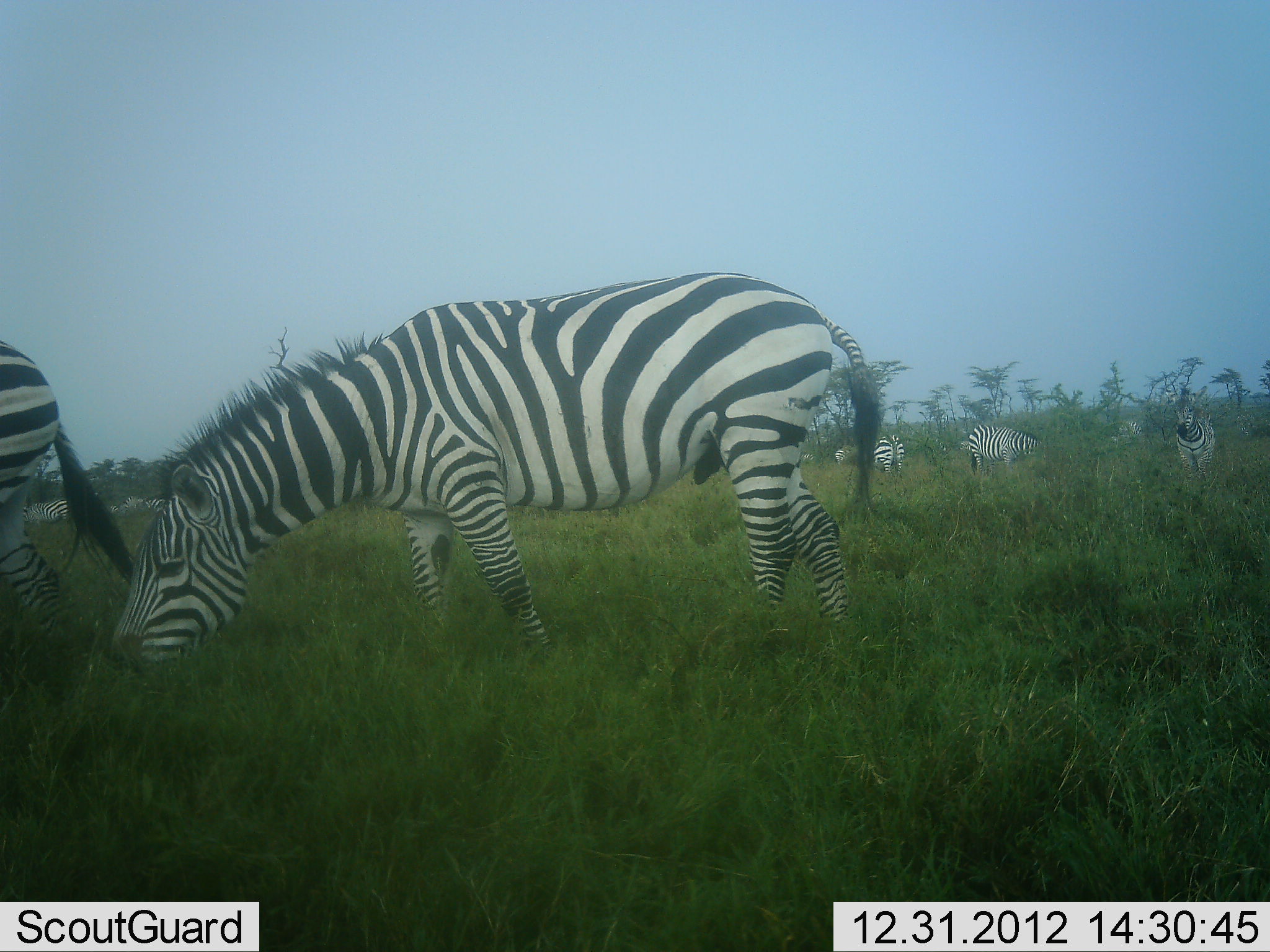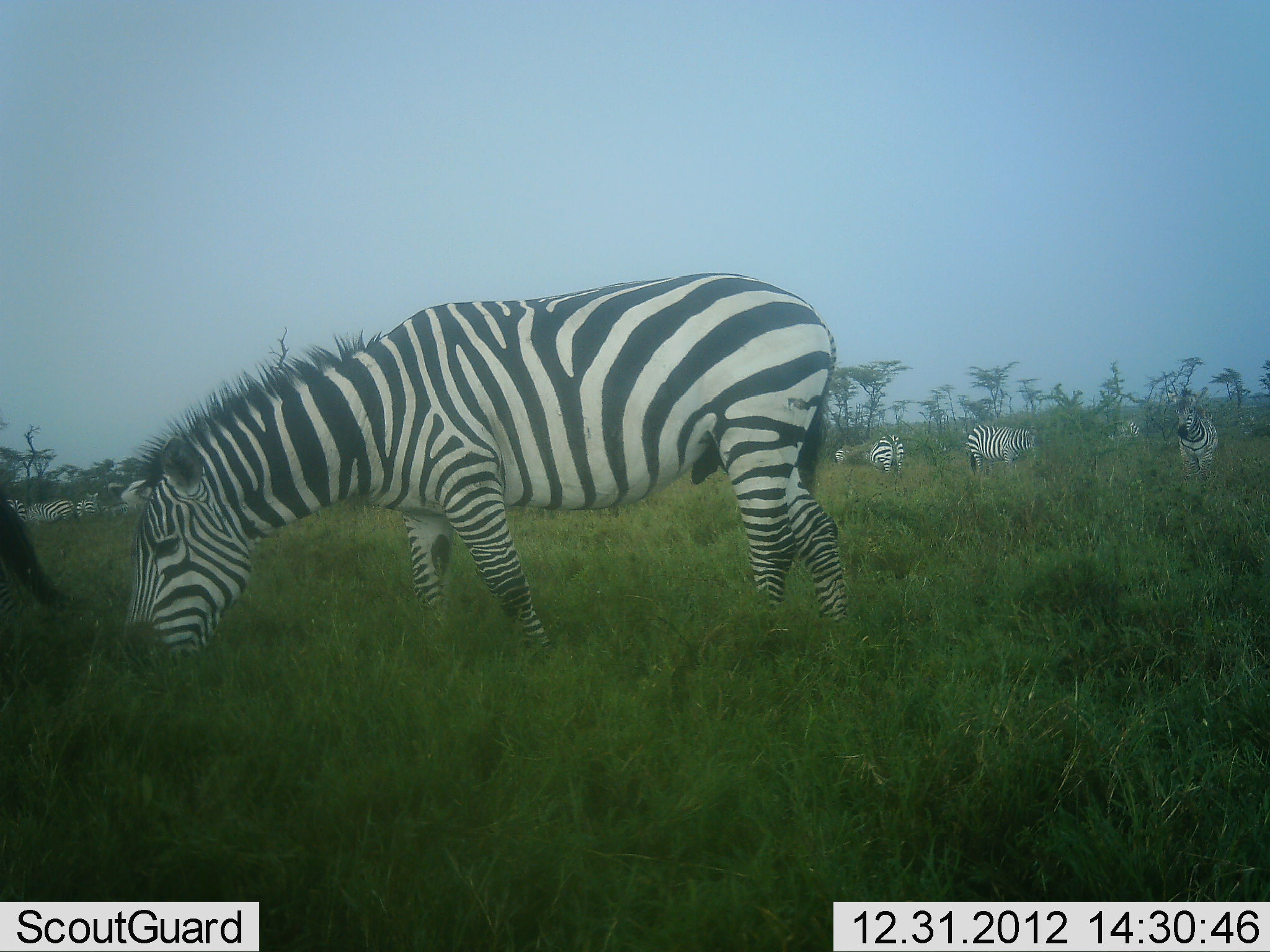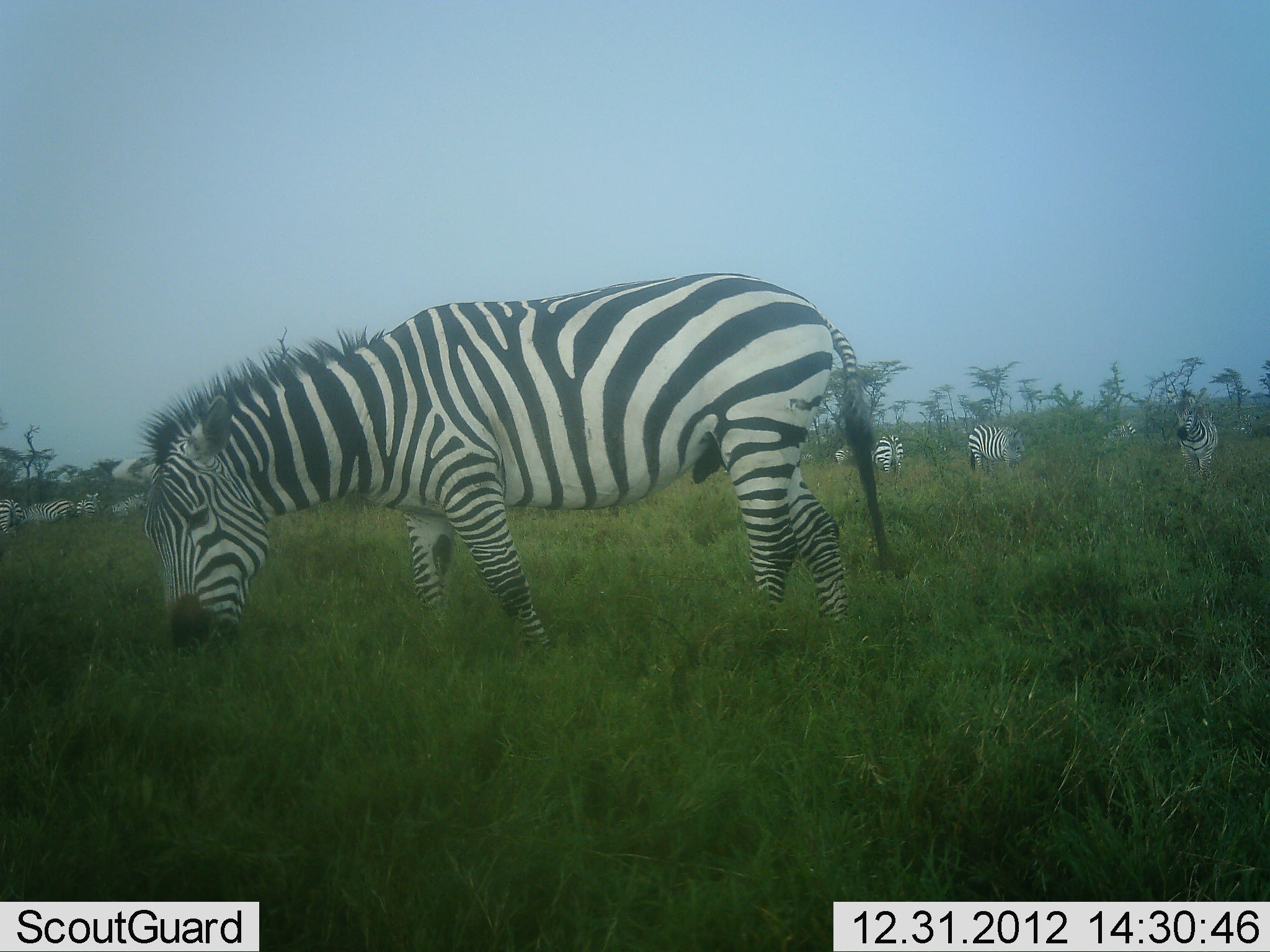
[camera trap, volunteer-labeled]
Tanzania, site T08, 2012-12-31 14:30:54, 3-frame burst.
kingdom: Animalia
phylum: Chordata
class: Mammalia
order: Perissodactyla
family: Equidae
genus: Equus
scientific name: Equus quagga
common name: plains zebra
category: zebra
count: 10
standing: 48%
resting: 5%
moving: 14%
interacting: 0%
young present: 0%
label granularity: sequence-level